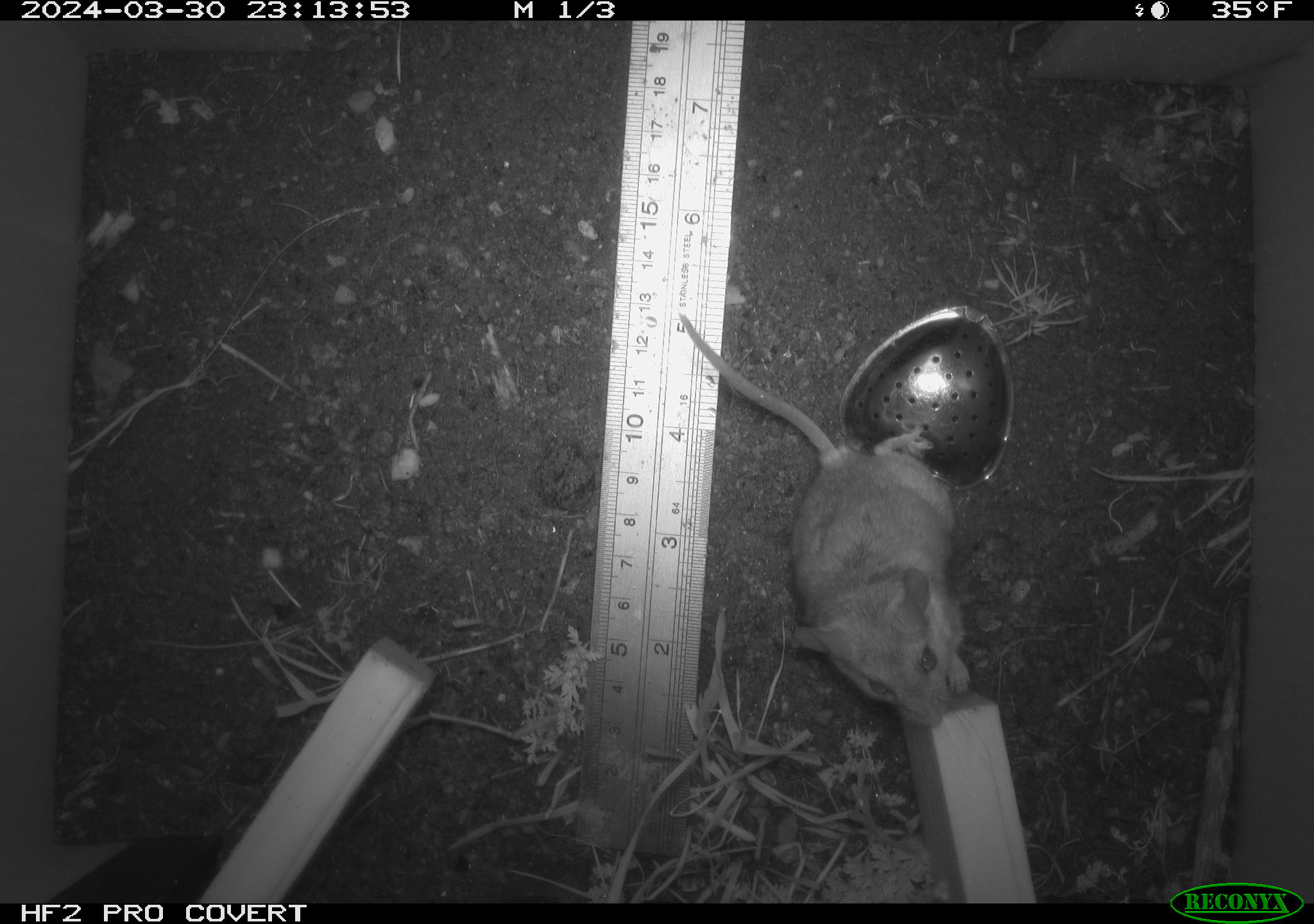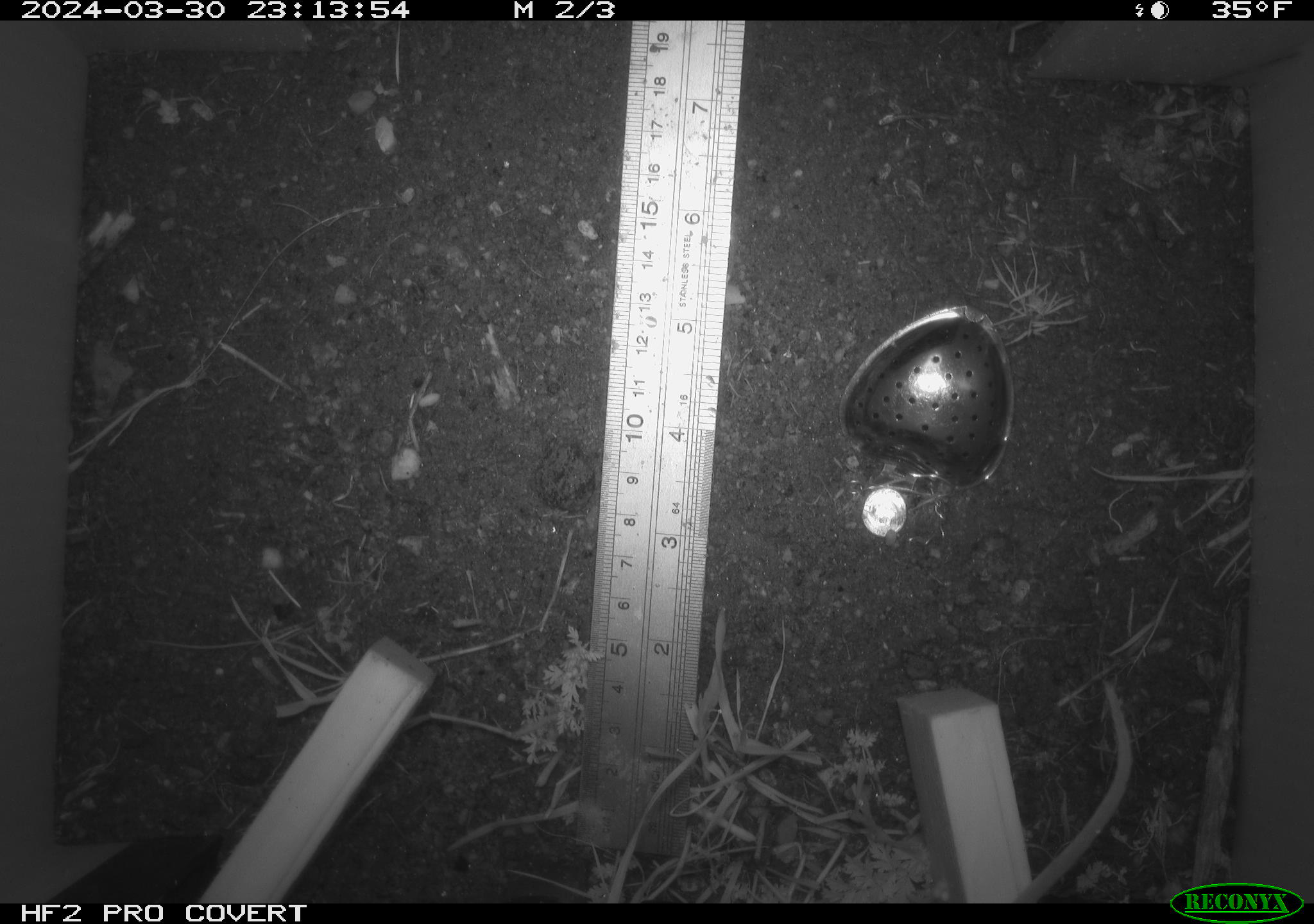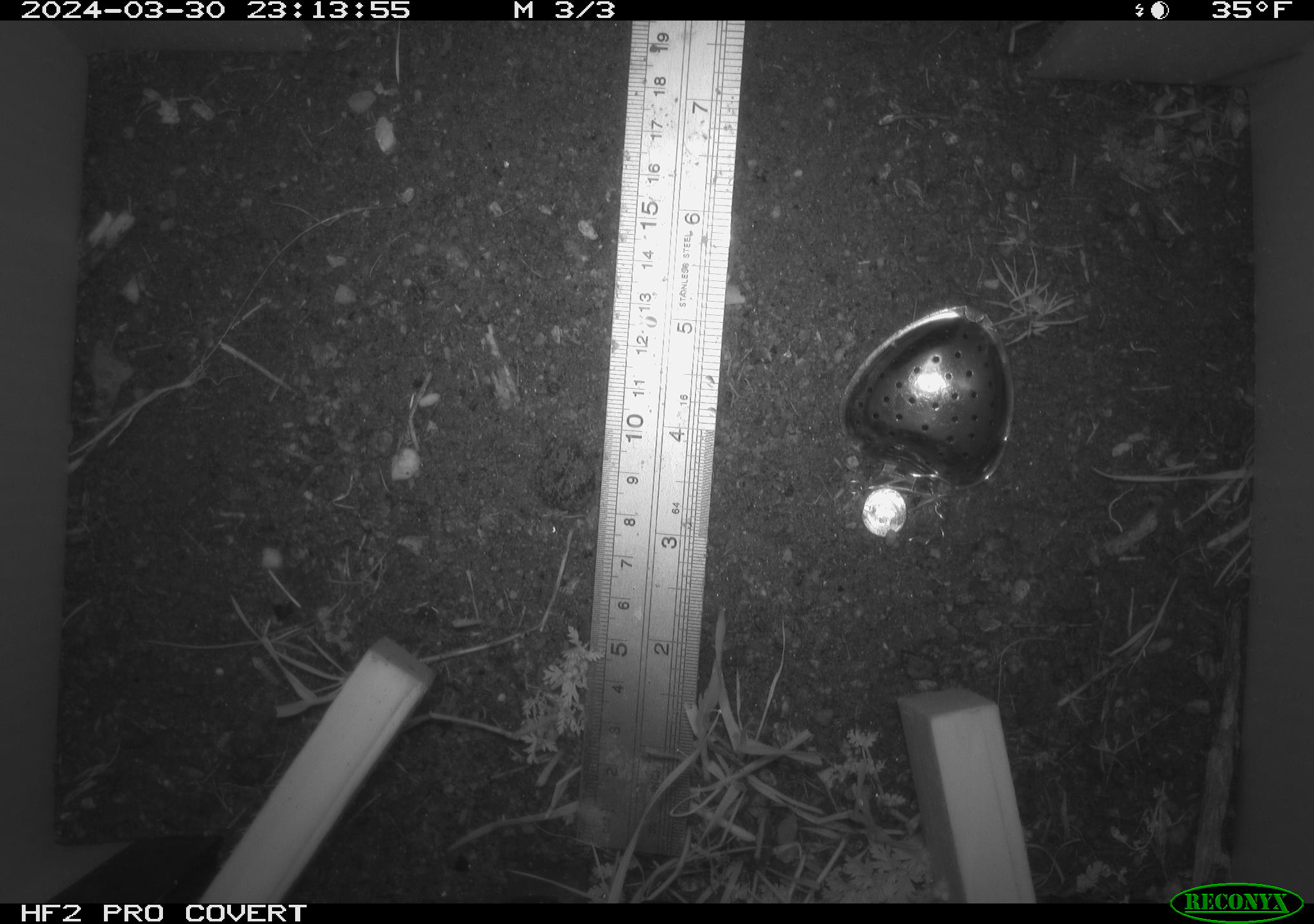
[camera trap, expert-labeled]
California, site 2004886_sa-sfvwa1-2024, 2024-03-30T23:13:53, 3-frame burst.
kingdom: Animalia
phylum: Chordata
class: Mammalia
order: Rodentia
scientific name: Rodentia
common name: mouse species